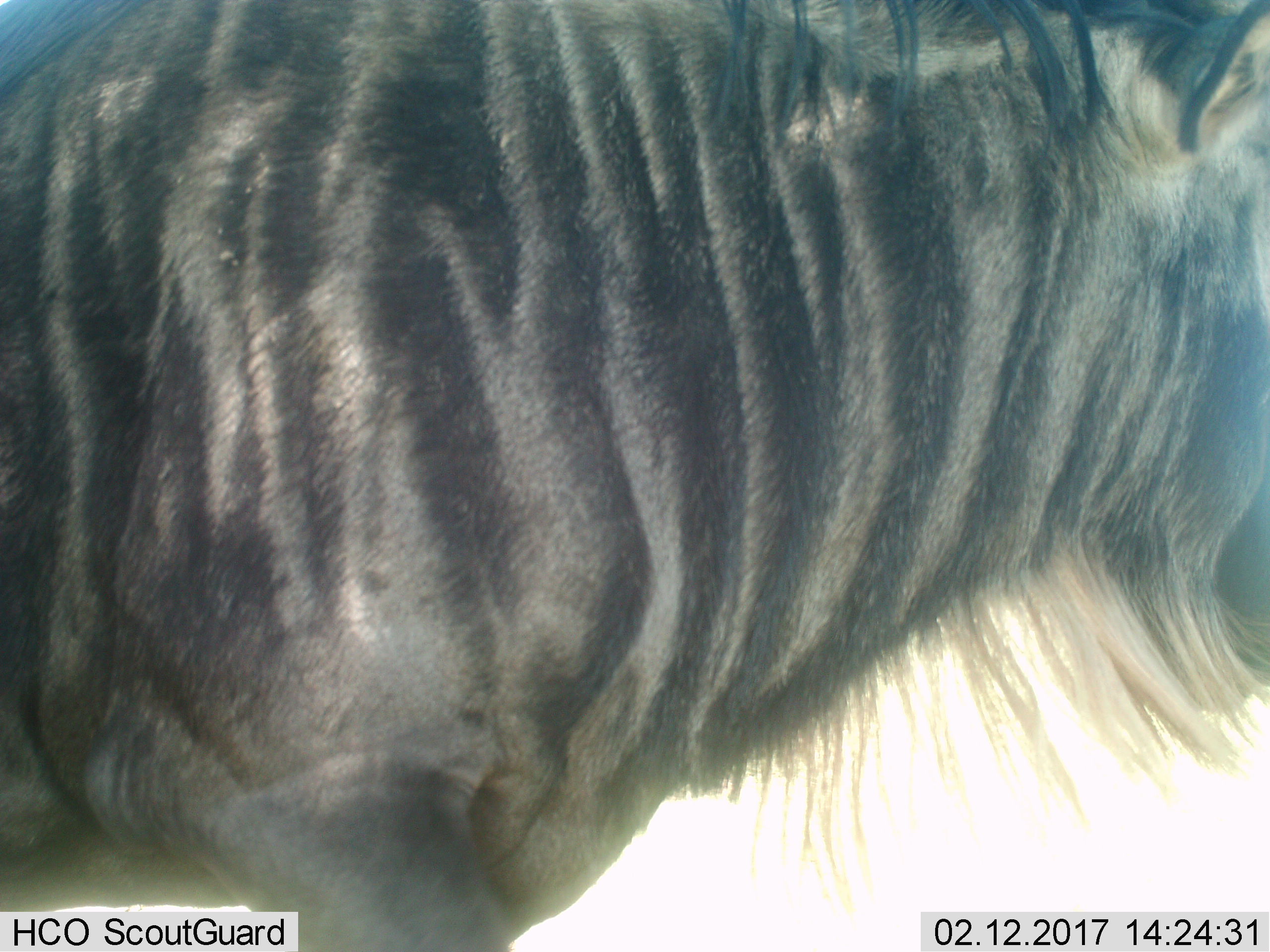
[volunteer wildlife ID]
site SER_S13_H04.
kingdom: Animalia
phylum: Chordata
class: Mammalia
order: Artiodactyla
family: Bovidae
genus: Connochaetes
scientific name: Connochaetes taurinus taurinus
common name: blue wildebeest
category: wildebeestblue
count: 1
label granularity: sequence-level